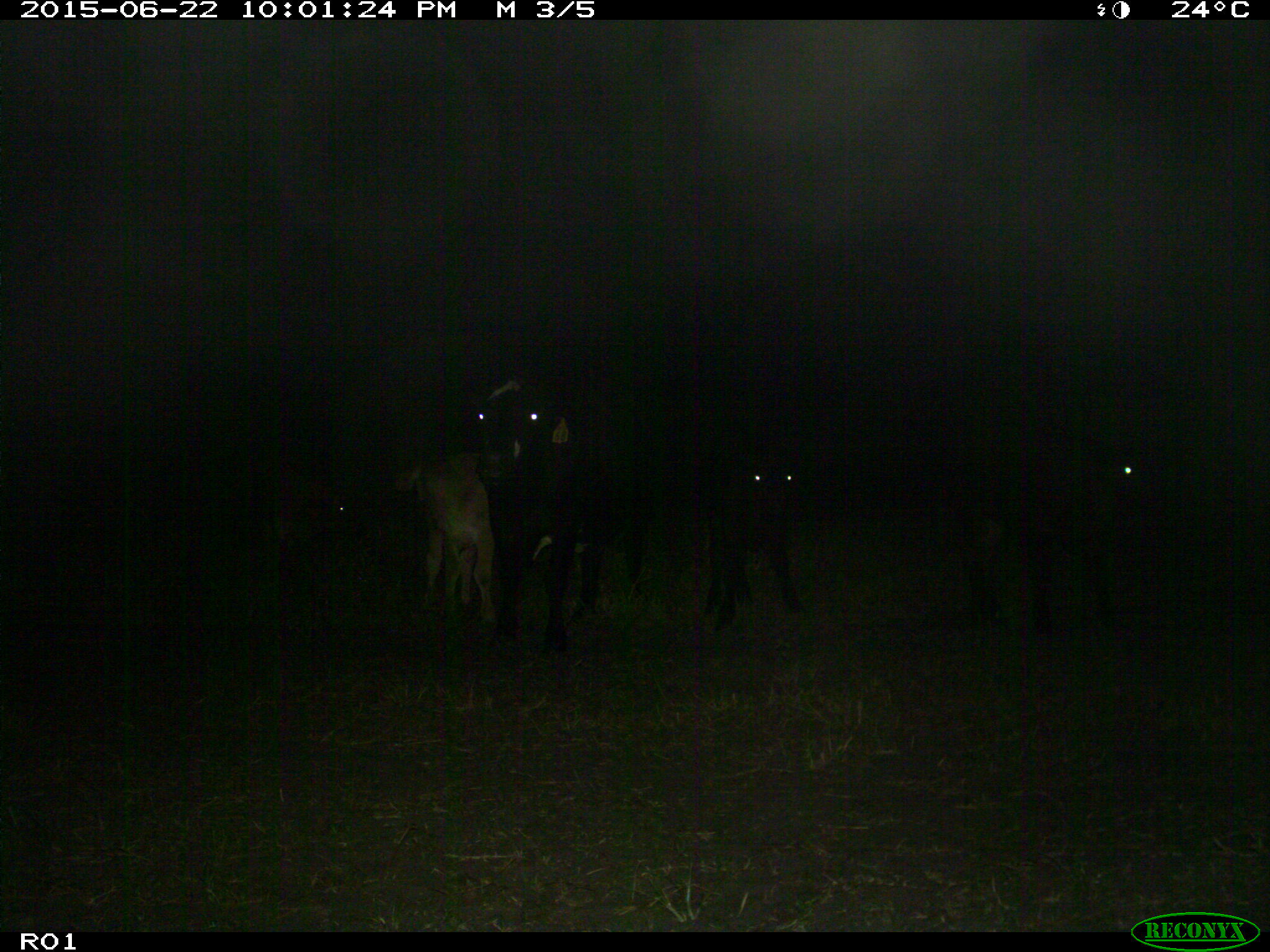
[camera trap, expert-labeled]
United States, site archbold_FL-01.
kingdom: Animalia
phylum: Chordata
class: Mammalia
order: Artiodactyla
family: Bovidae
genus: Bos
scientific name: Bos taurus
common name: domestic cow